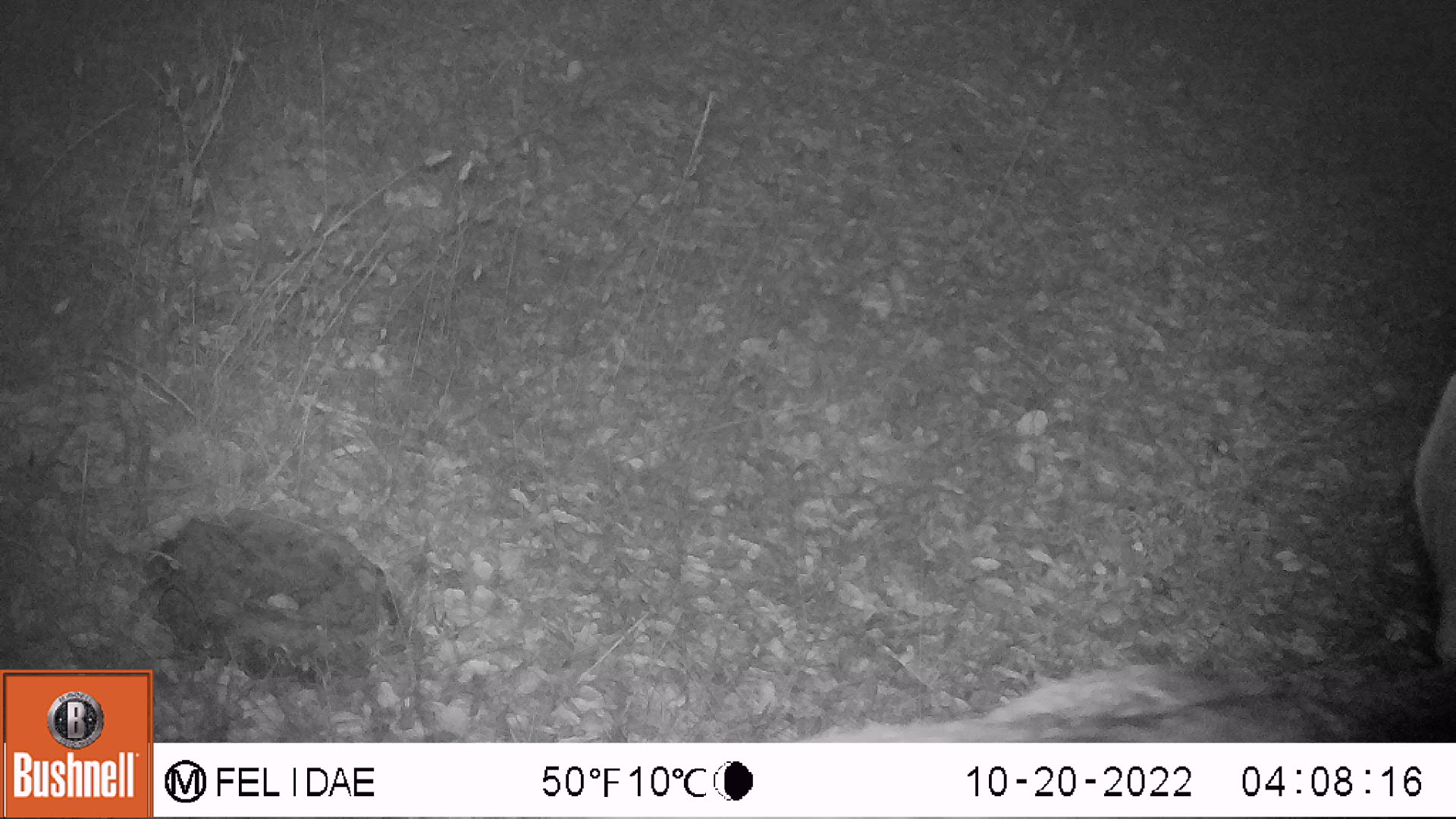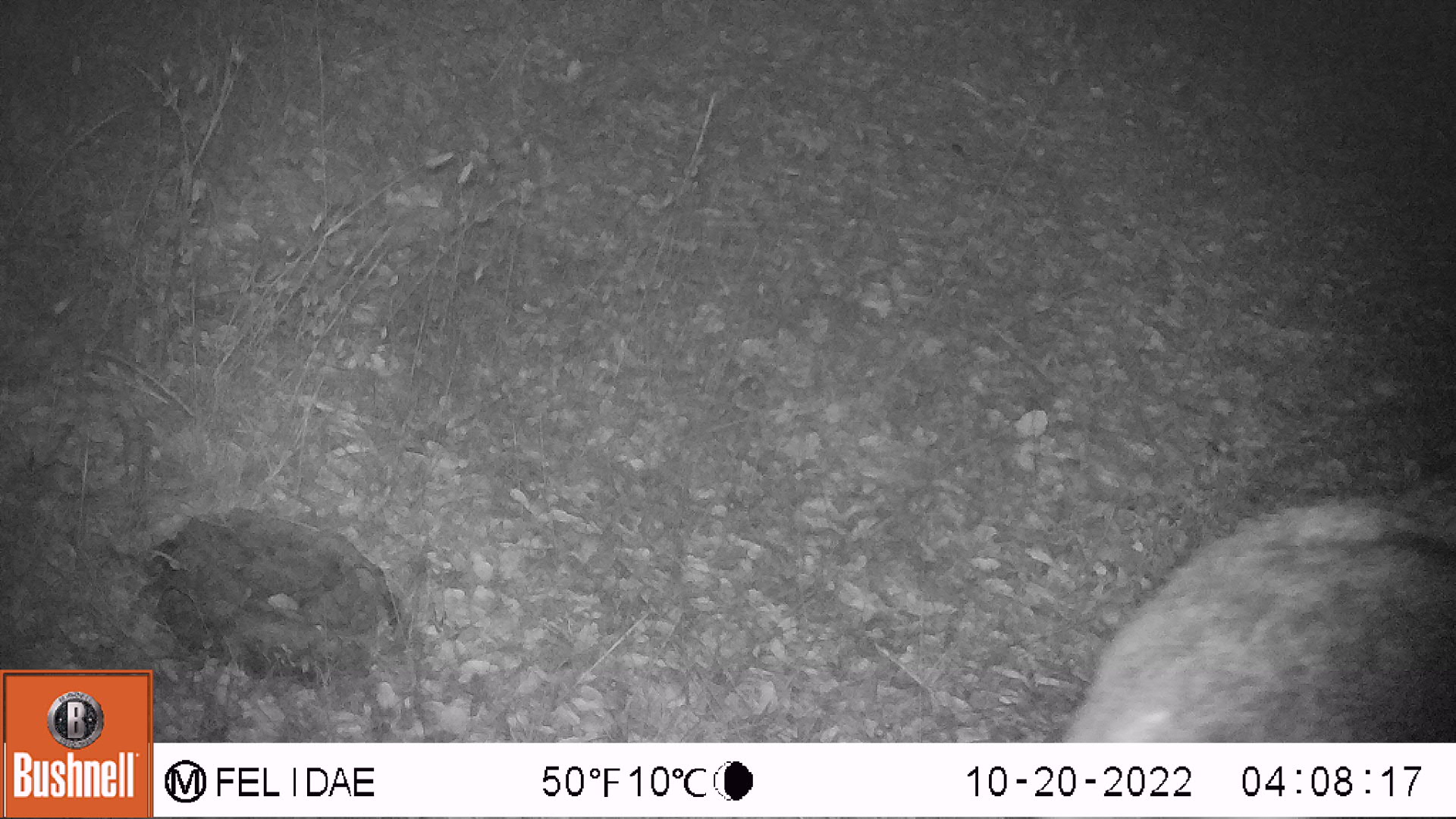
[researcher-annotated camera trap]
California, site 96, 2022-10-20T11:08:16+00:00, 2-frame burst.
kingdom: Animalia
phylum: Chordata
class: Mammalia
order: Artiodactyla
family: Cervidae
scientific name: Cervidae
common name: elk or deer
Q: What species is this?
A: Elk or deer (Cervidae).